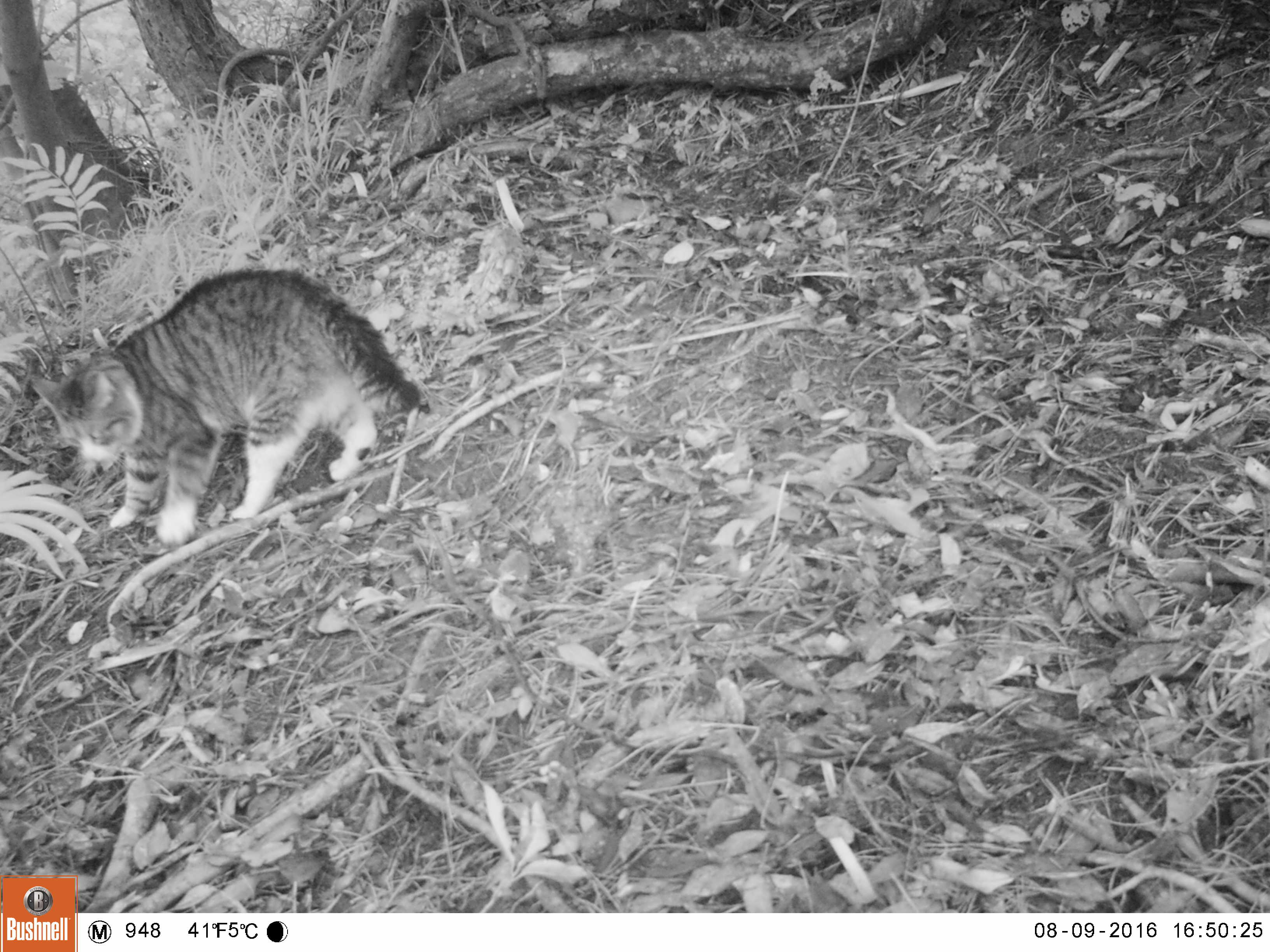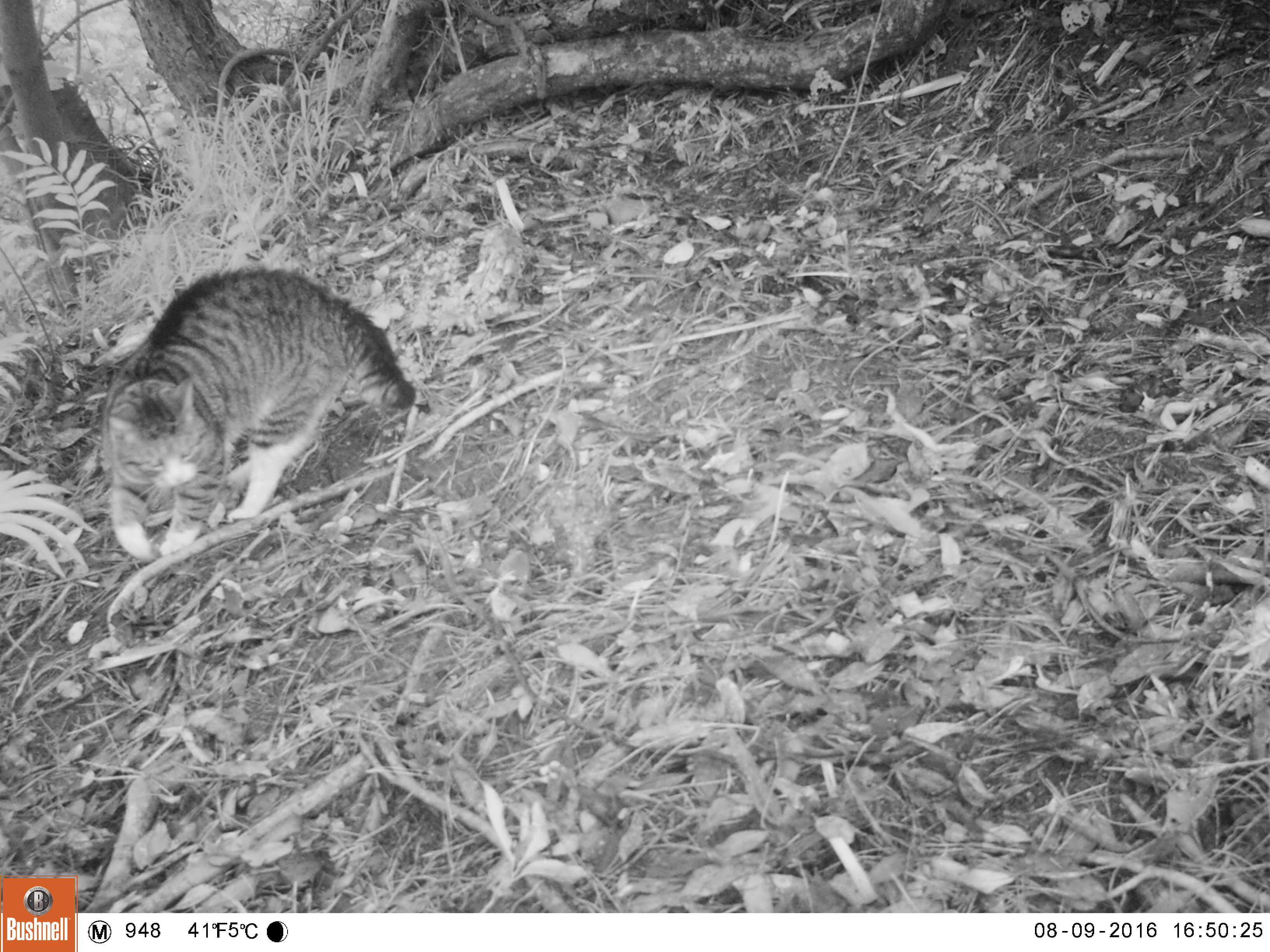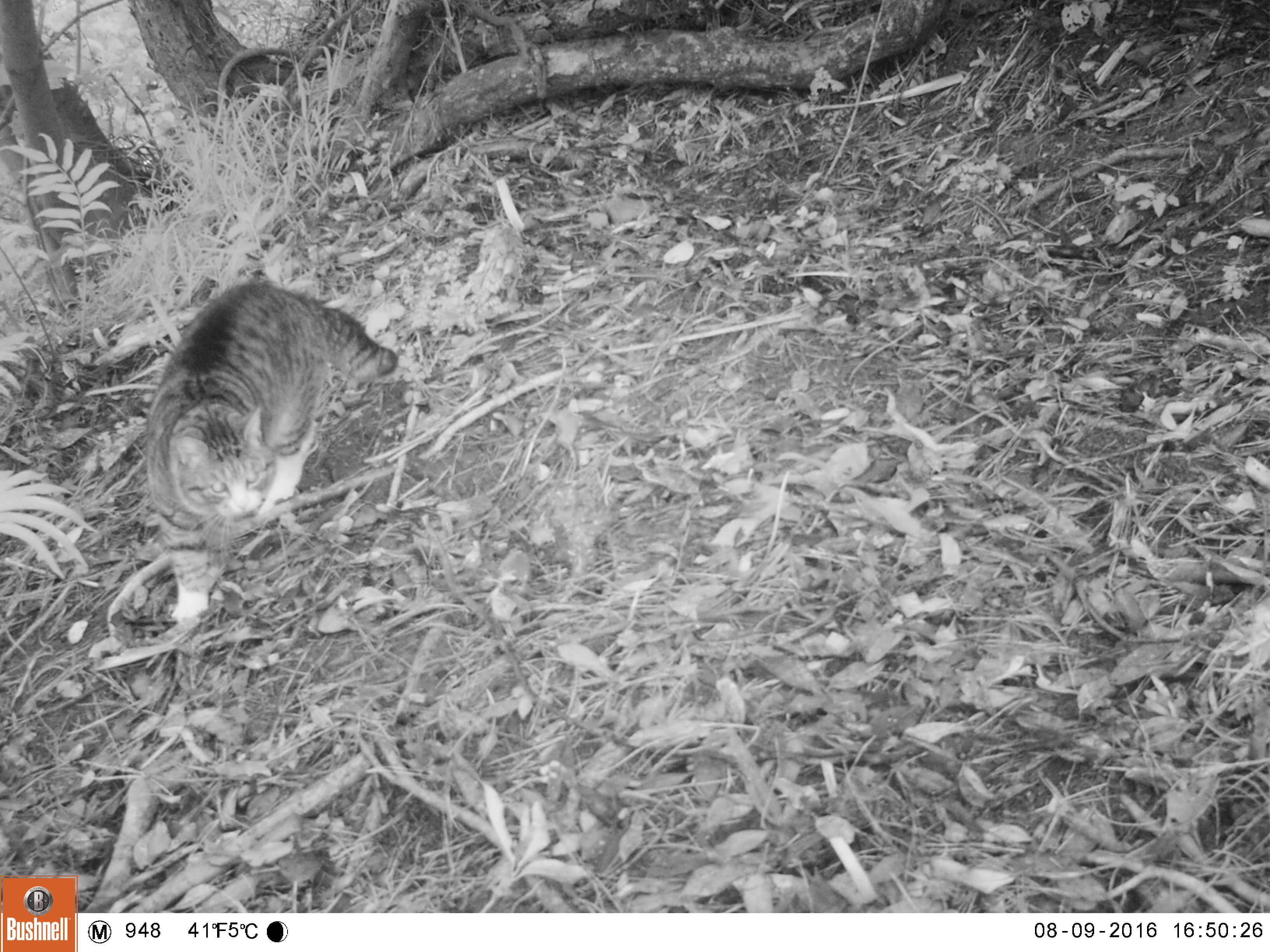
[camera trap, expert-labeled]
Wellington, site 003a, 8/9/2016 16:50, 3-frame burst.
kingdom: Animalia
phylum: Chordata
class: Mammalia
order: Carnivora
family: Felidae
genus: Felis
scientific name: Felis catus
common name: cat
Cat (Felis catus).